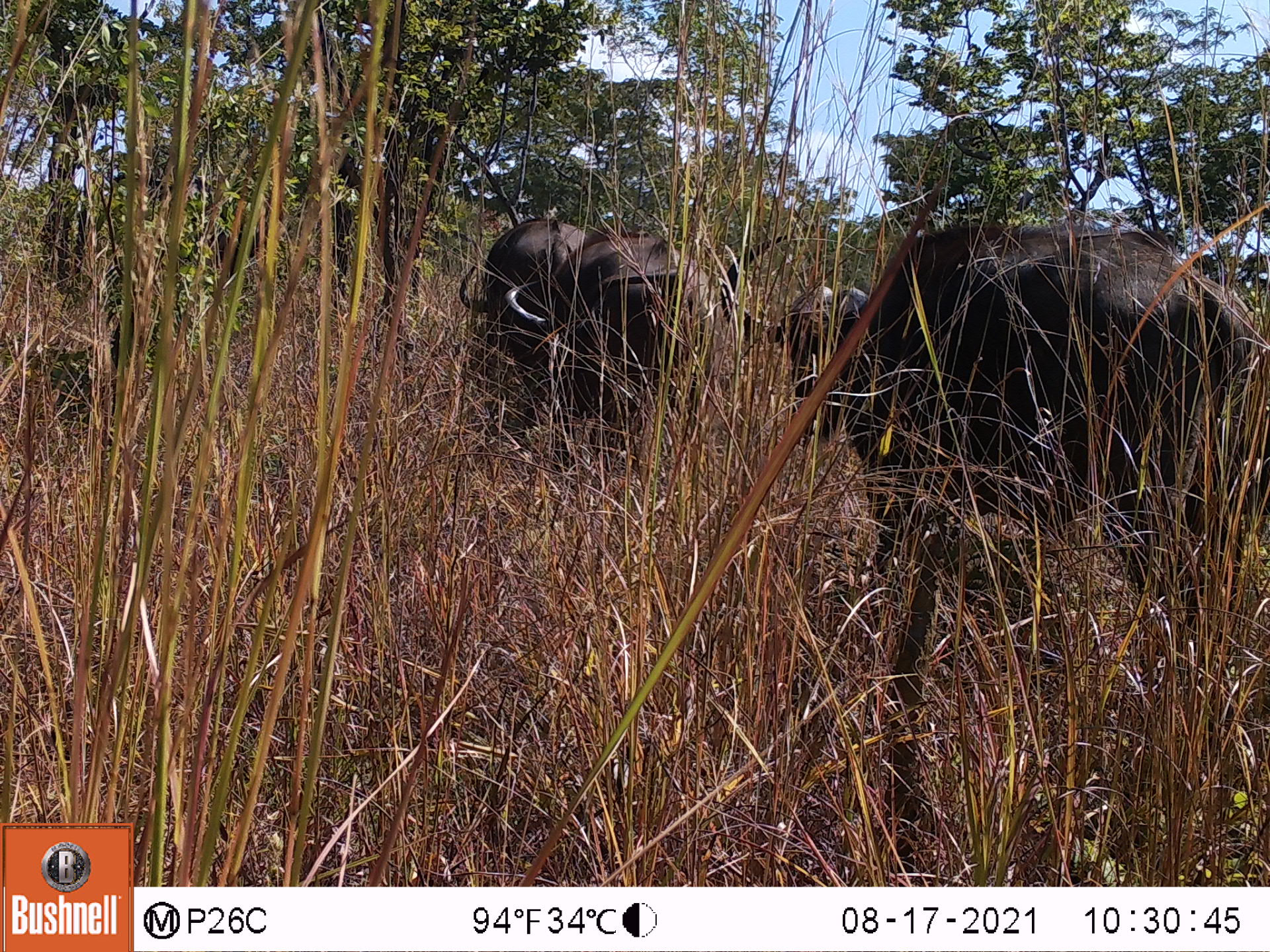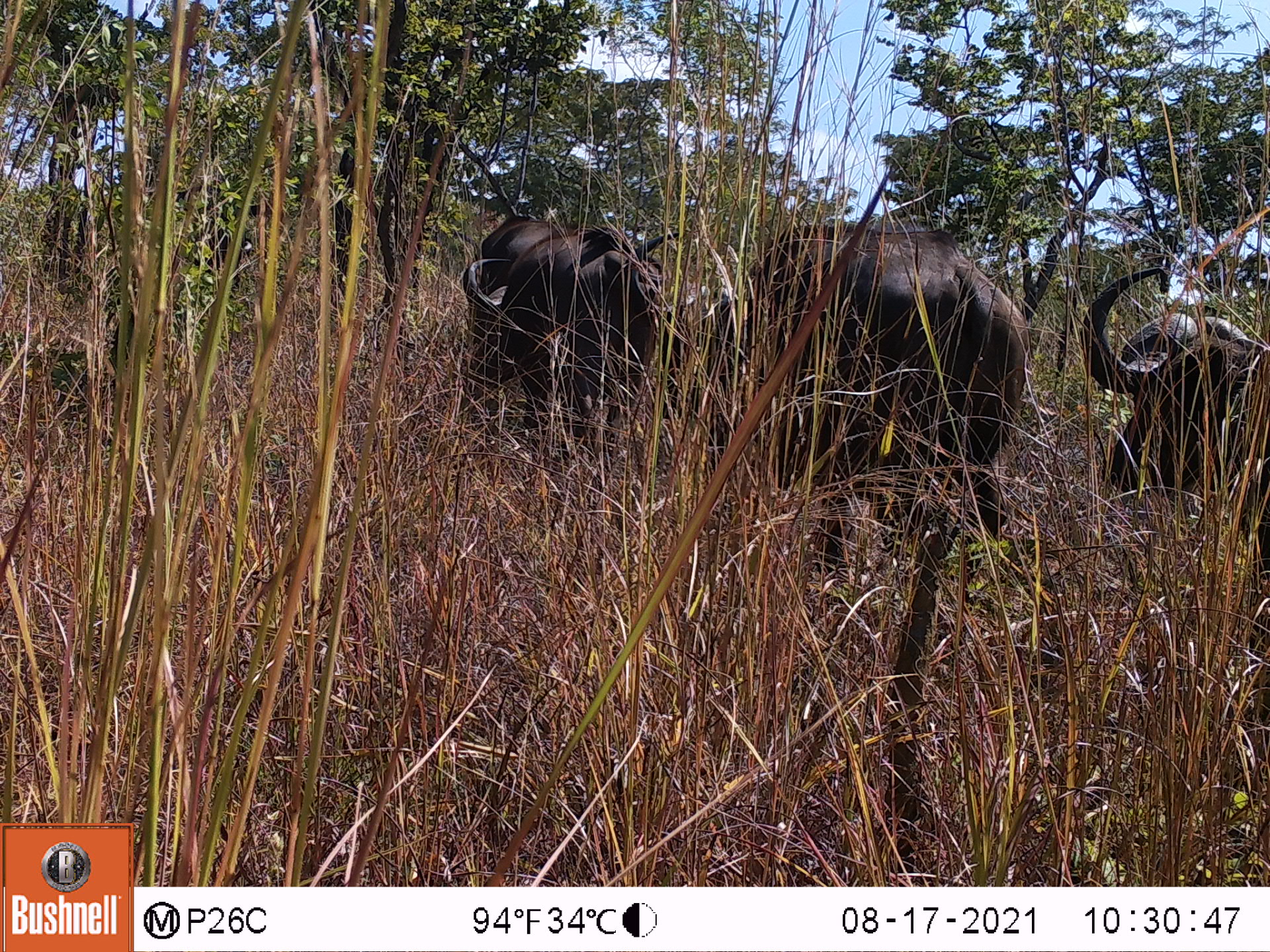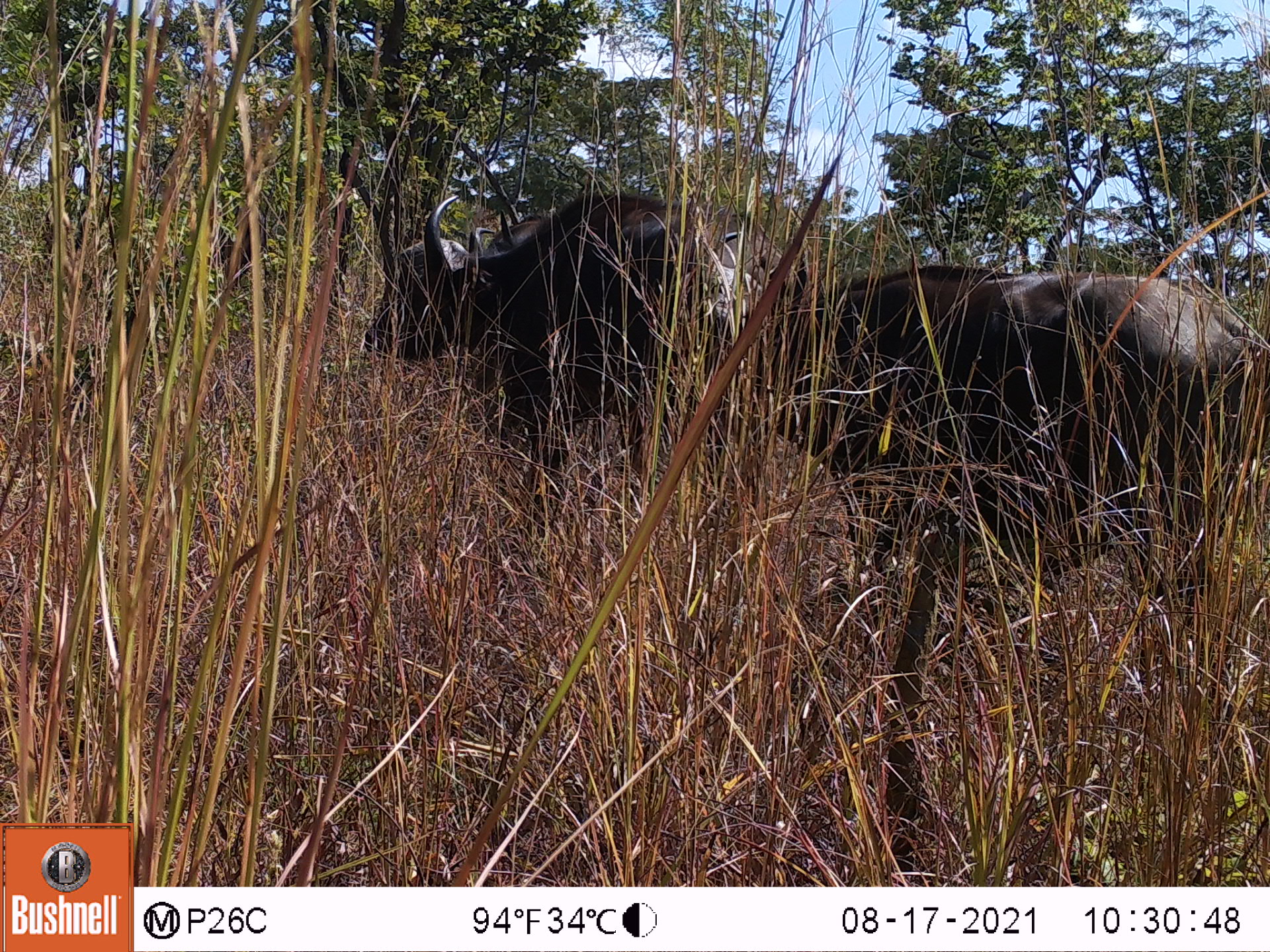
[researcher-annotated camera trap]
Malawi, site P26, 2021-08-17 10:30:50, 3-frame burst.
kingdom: Animalia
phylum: Chordata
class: Mammalia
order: Artiodactyla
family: Bovidae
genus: Syncerus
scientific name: Syncerus caffer caffer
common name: cape buffalo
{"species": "cape buffalo (Syncerus caffer caffer)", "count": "4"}